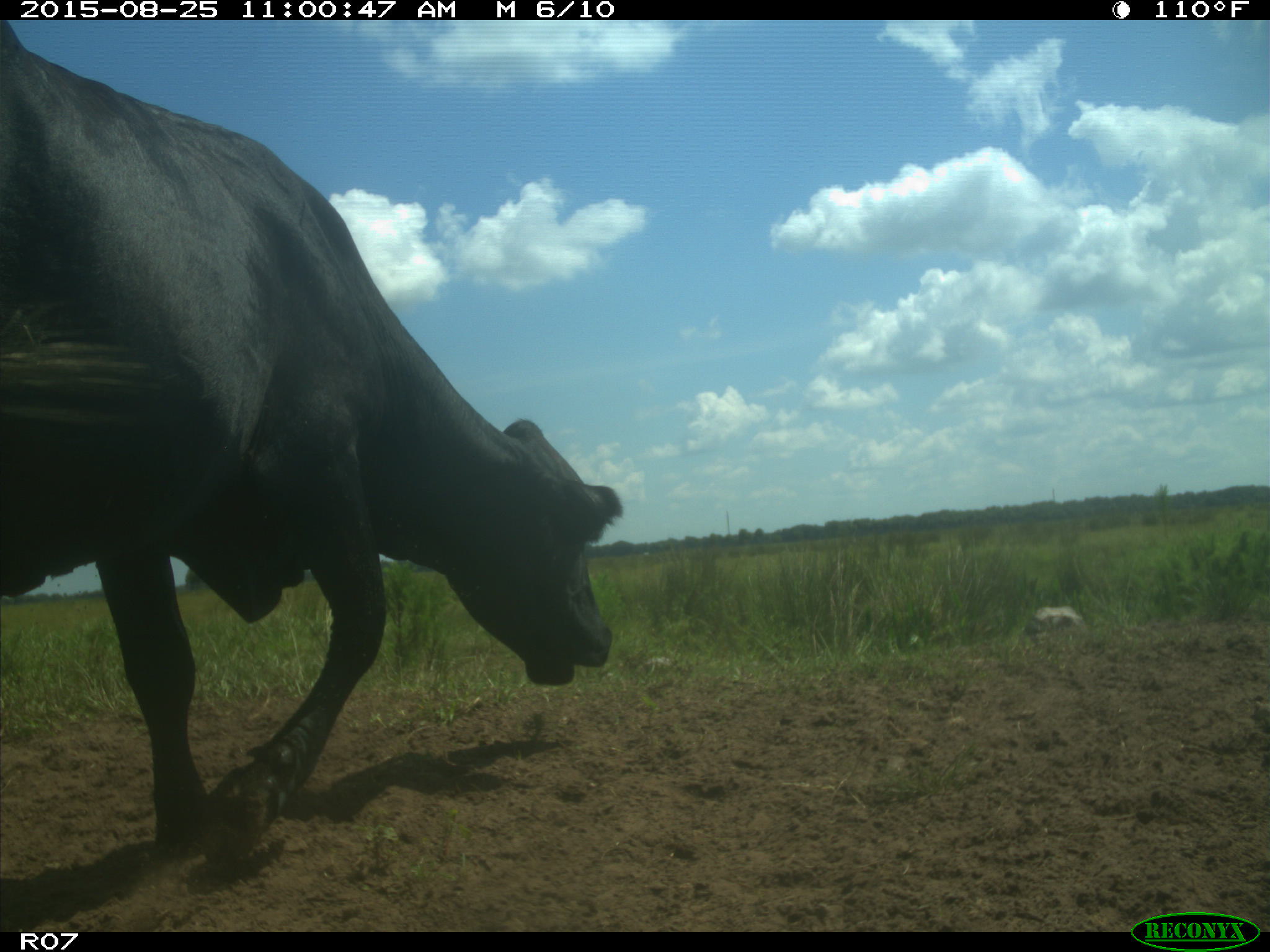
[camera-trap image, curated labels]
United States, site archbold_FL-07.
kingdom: Animalia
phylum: Chordata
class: Mammalia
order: Artiodactyla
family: Bovidae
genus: Bos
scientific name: Bos taurus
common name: domestic cow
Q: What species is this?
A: Bos taurus (domestic cow).